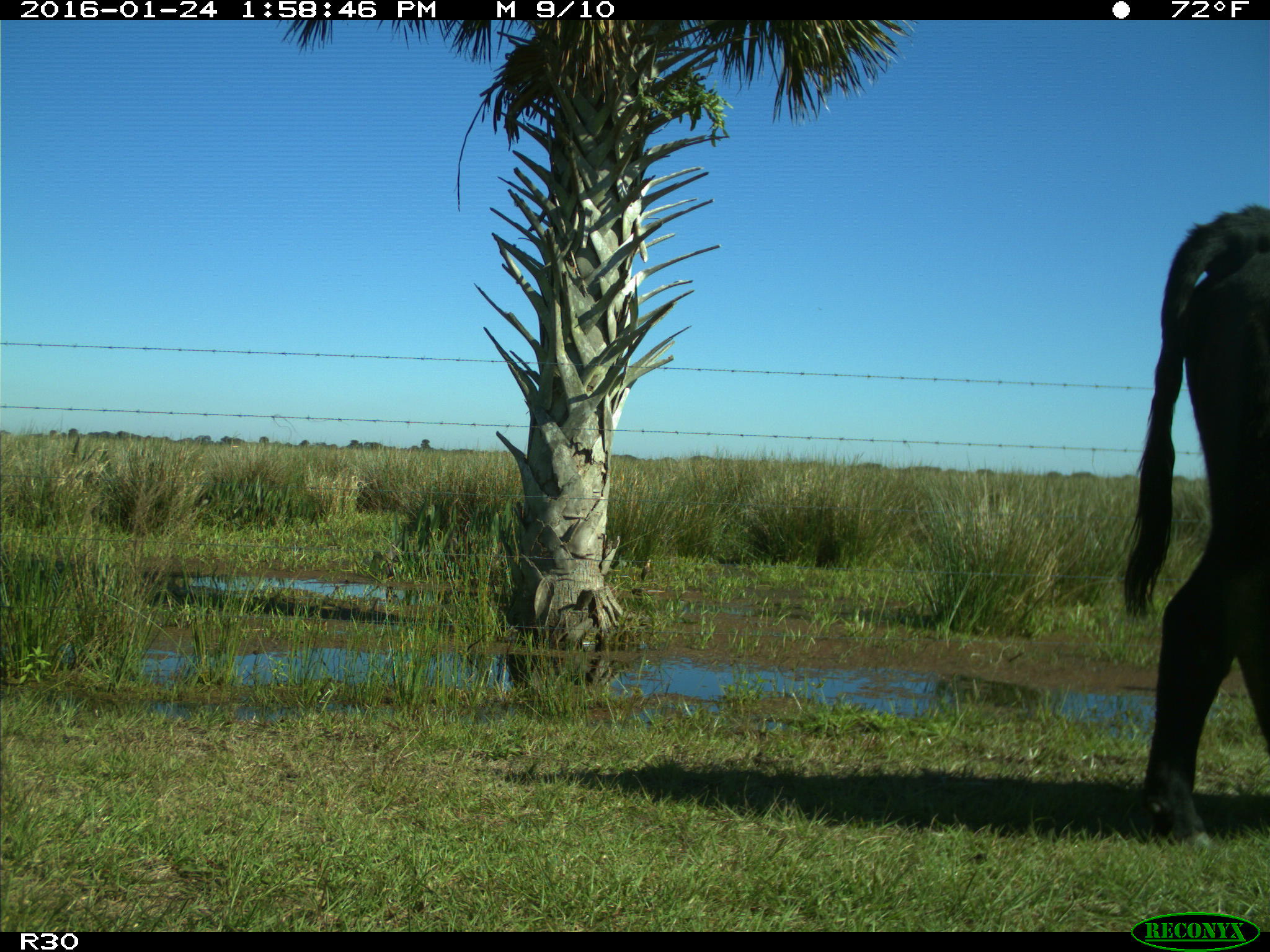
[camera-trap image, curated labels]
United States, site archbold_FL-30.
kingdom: Animalia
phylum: Chordata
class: Mammalia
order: Artiodactyla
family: Bovidae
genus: Bos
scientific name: Bos taurus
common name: domestic cow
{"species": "Bos taurus (domestic cow)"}